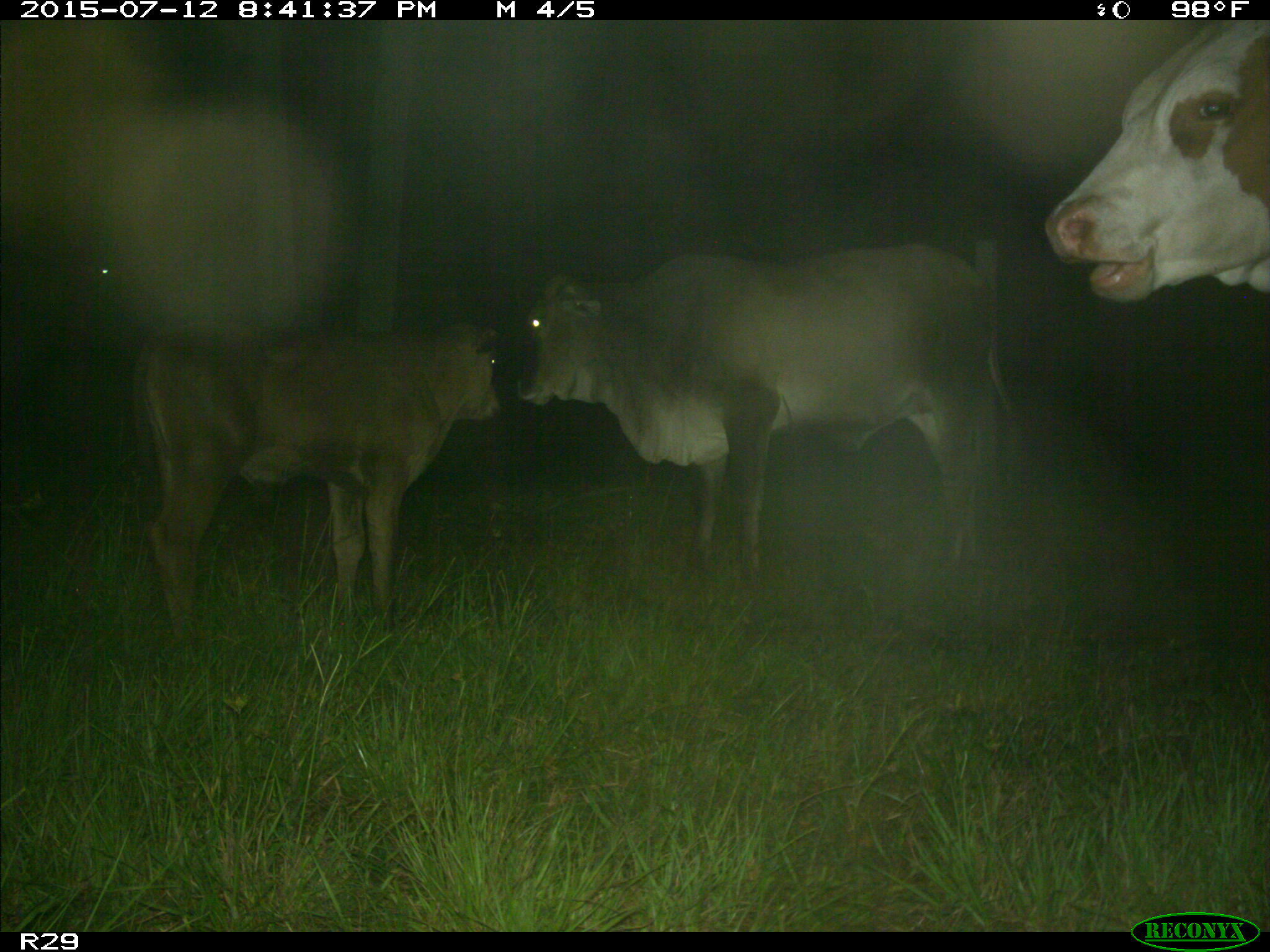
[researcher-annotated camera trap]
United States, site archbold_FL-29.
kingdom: Animalia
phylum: Chordata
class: Mammalia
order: Artiodactyla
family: Bovidae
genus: Bos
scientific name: Bos taurus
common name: domestic cow